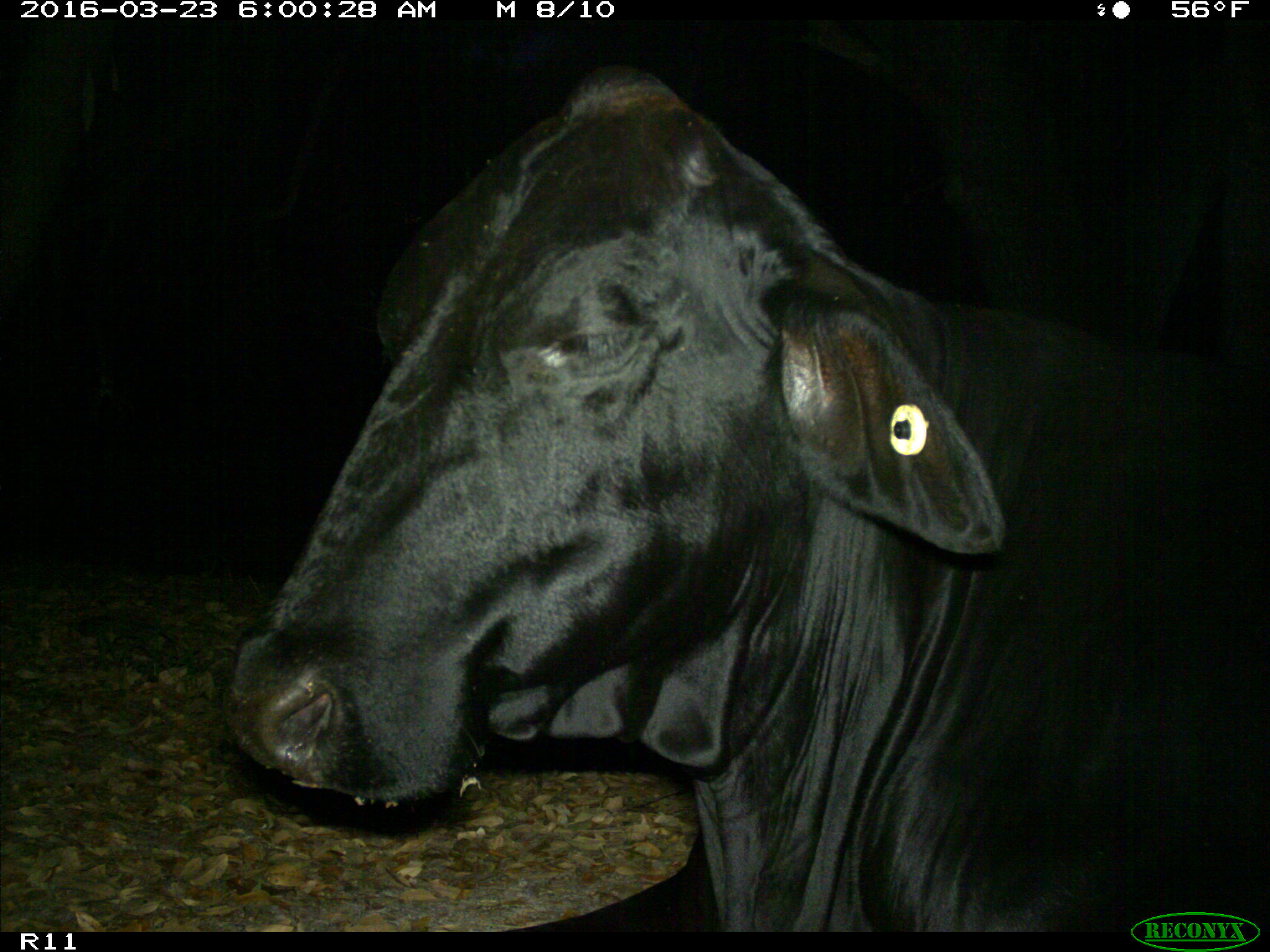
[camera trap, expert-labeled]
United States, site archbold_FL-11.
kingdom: Animalia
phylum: Chordata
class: Mammalia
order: Artiodactyla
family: Bovidae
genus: Bos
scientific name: Bos taurus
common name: domestic cow